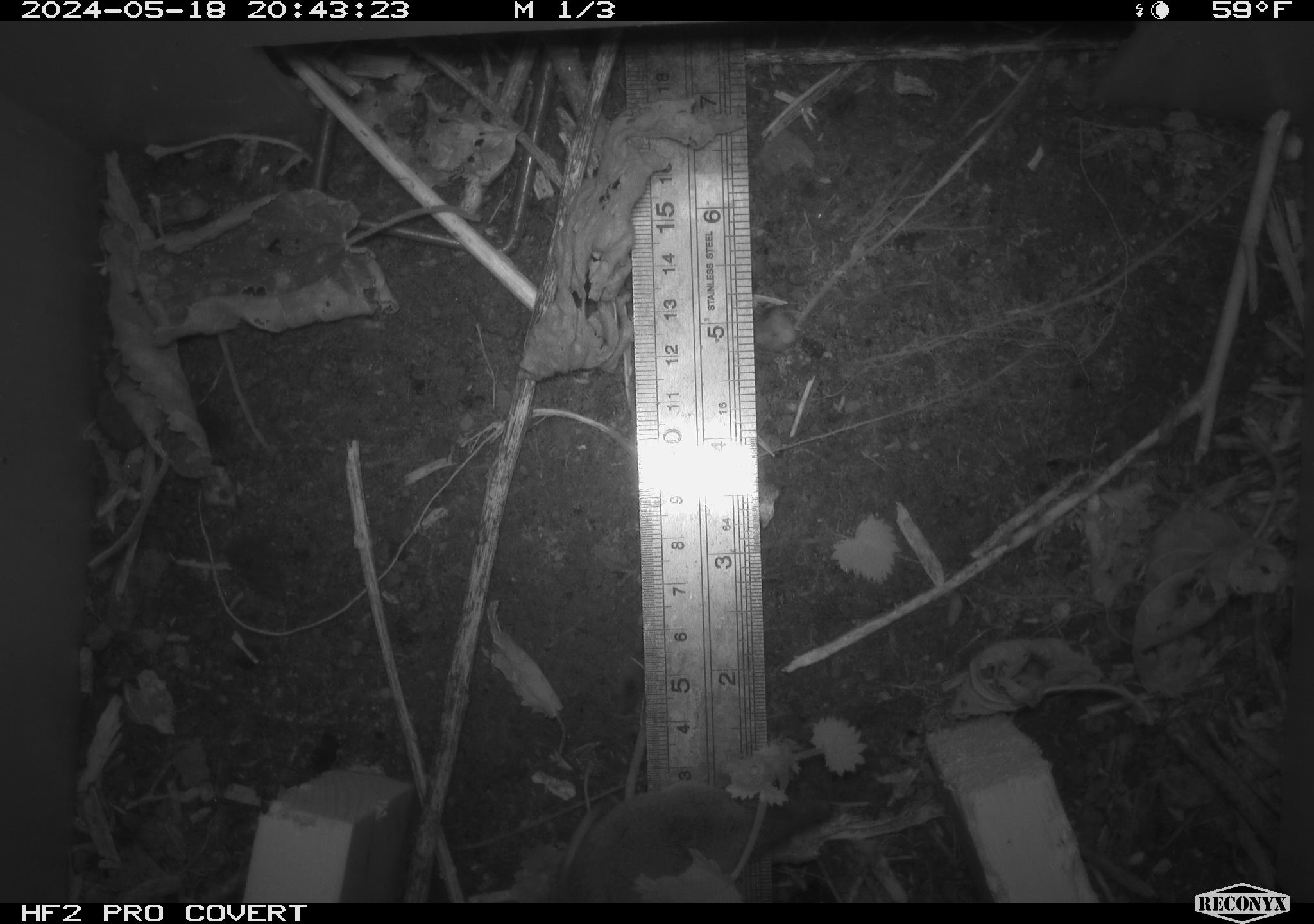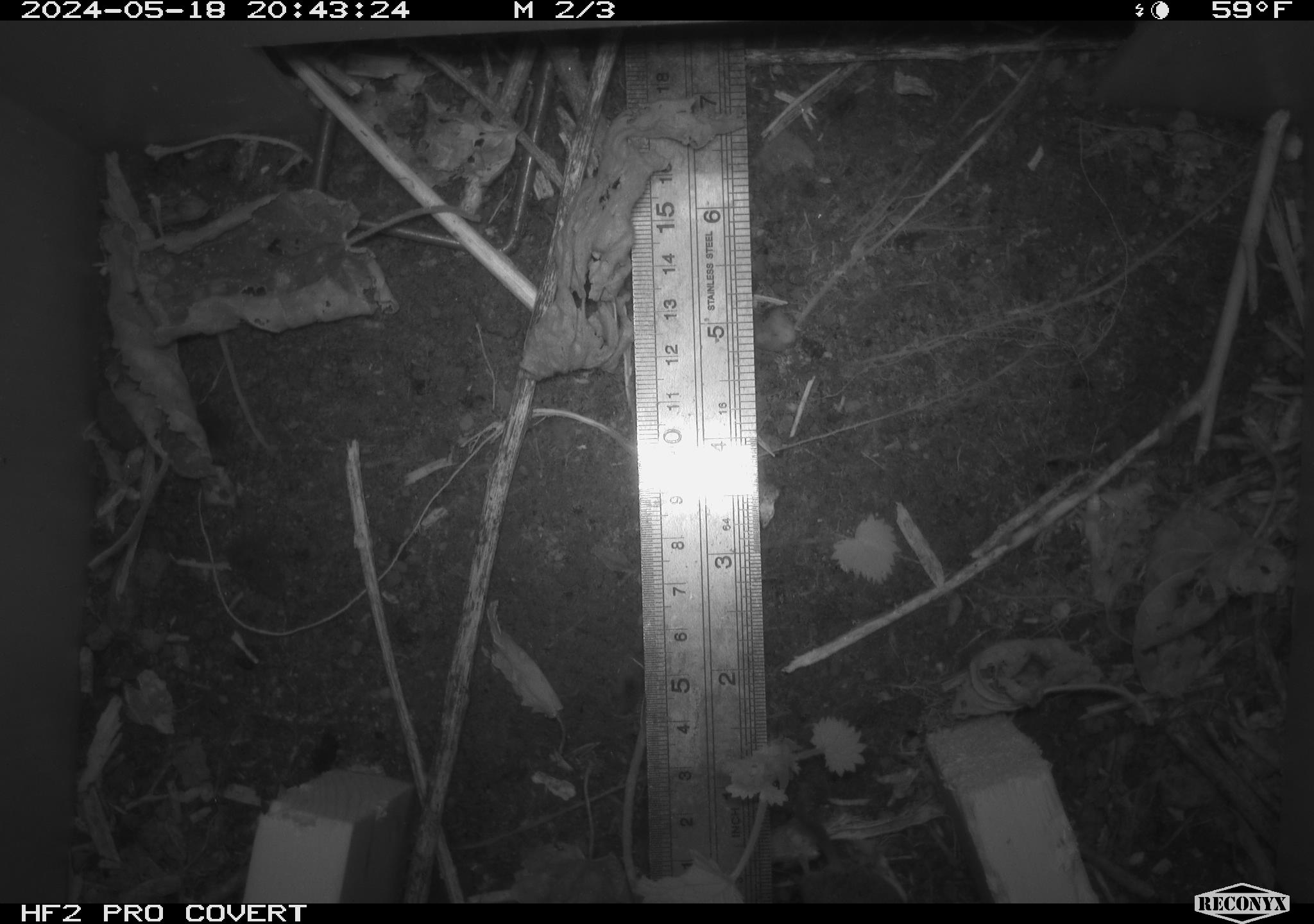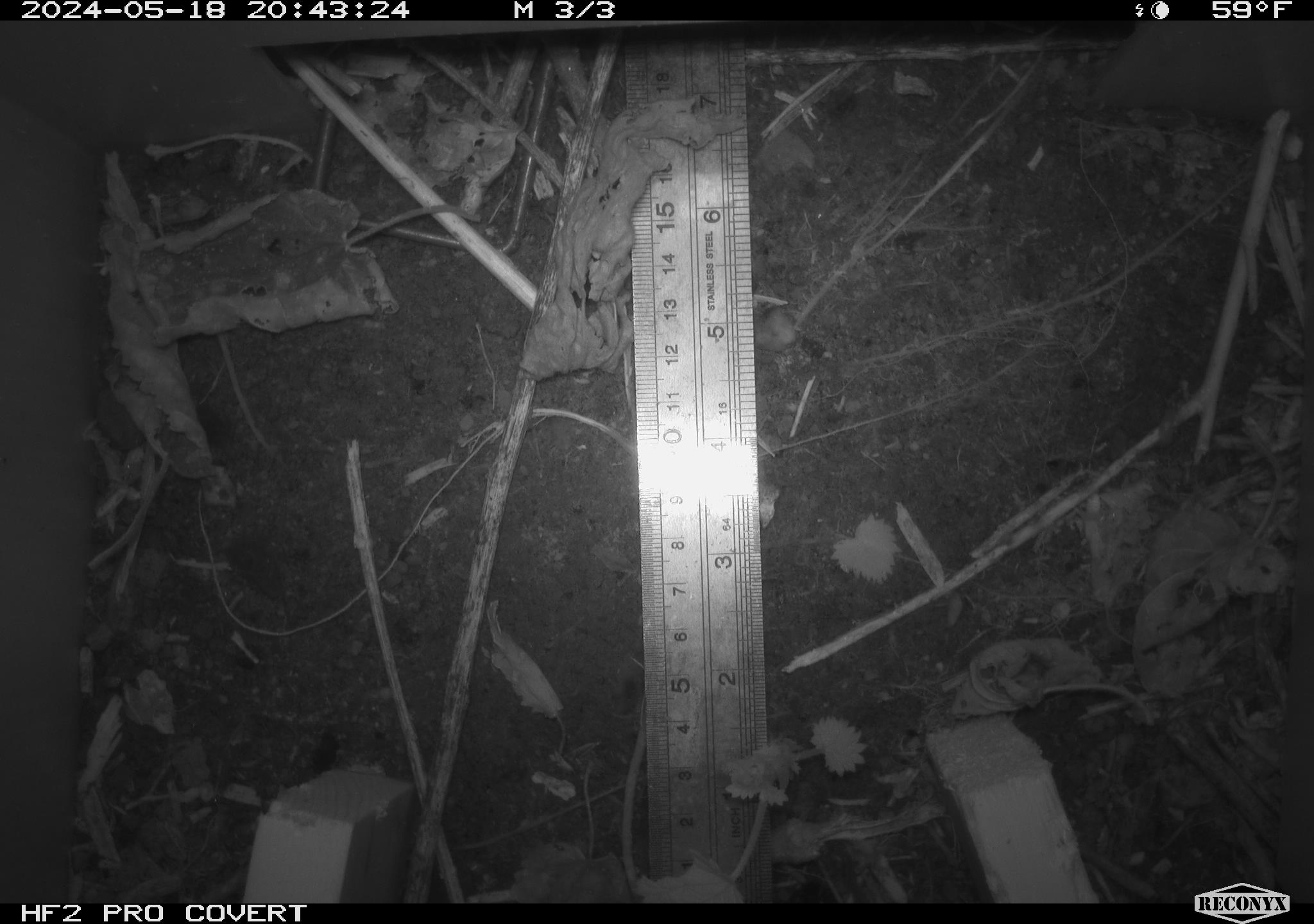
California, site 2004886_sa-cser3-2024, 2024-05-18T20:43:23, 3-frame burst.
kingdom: Animalia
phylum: Chordata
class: Mammalia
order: Eulipotyphla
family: Soricidae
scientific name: Soricidae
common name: shrews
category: soricidae family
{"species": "soricidae family (shrews) (Soricidae)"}